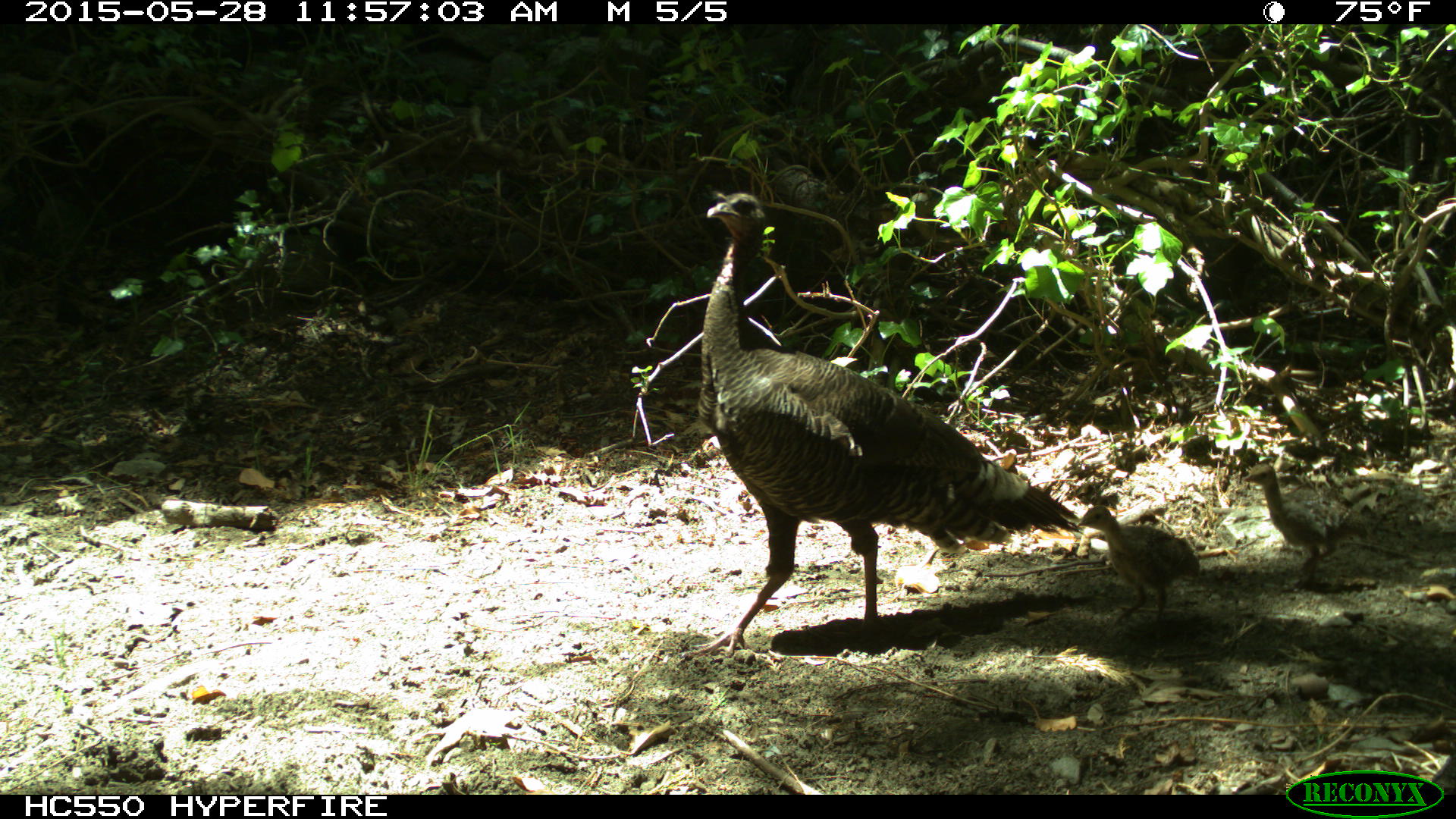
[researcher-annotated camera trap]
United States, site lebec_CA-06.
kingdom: Animalia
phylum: Chordata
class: Aves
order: Galliformes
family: Phasianidae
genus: Meleagris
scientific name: Meleagris gallopavo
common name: wild turkey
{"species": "Meleagris gallopavo (wild turkey)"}